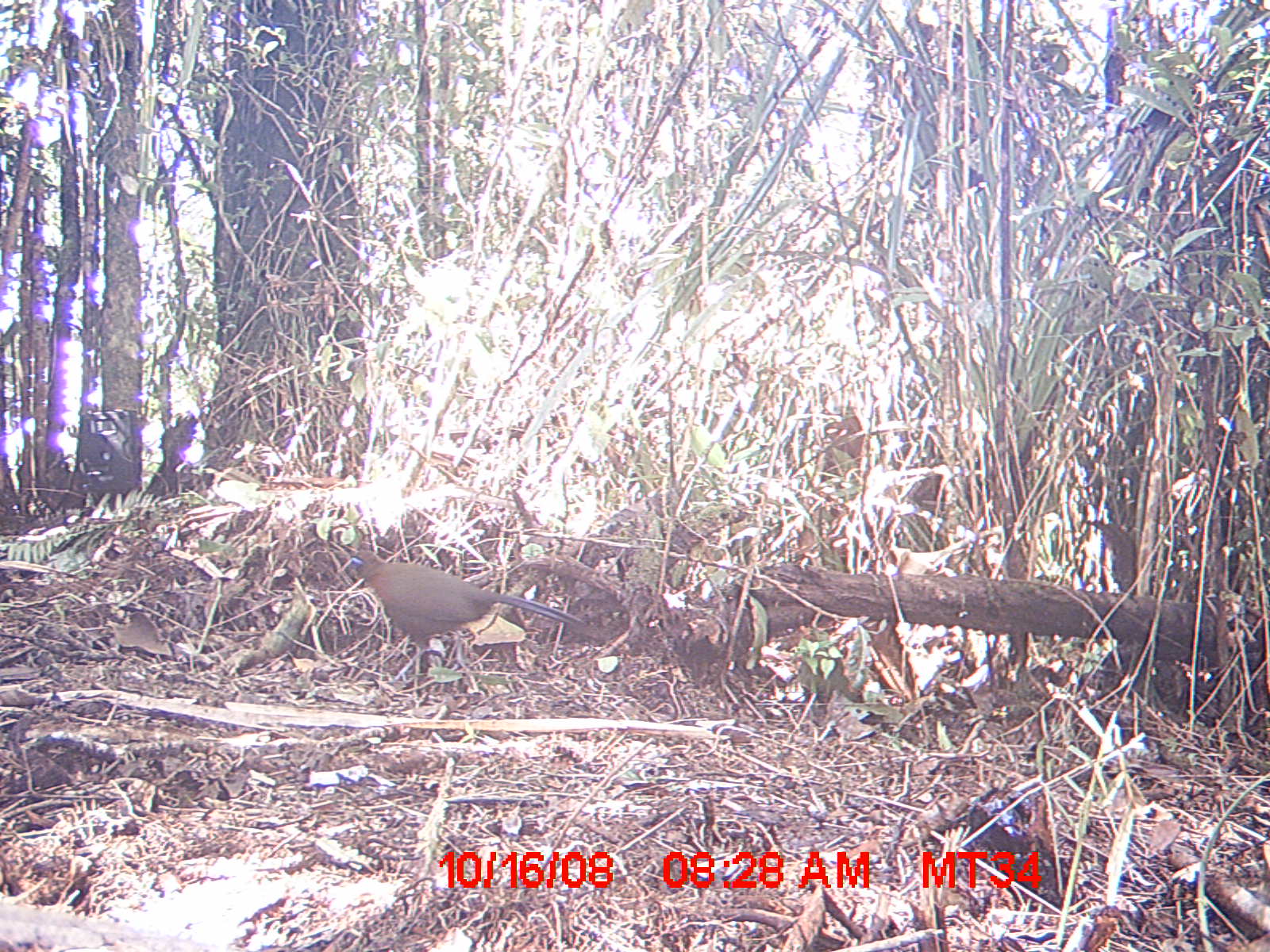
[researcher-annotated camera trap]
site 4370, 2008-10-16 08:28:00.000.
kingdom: Animalia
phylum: Chordata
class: Aves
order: Cuculiformes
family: Cuculidae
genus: Coua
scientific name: Coua serriana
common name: red-breasted coua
Coua serriana (red-breasted coua), count 1.